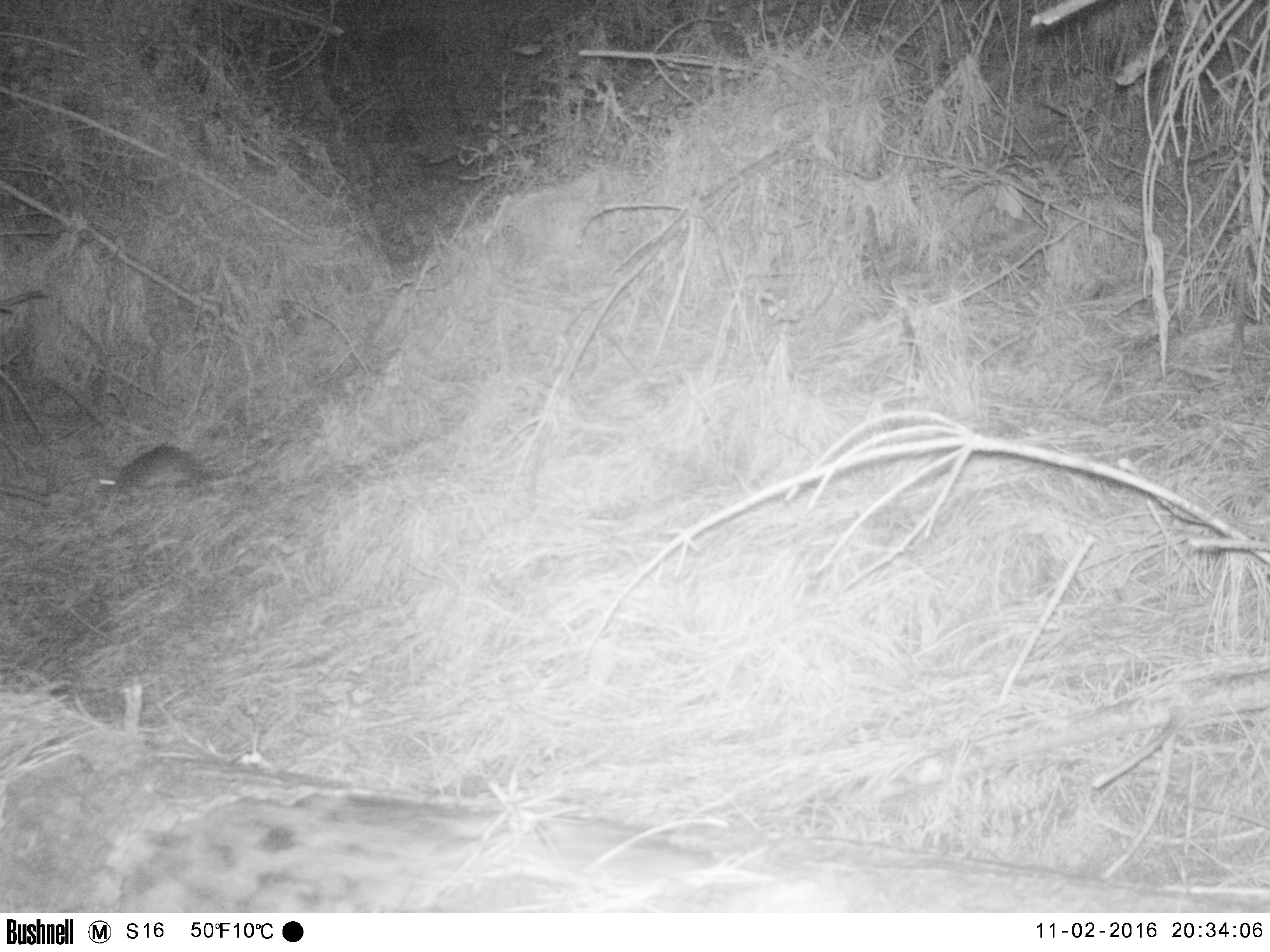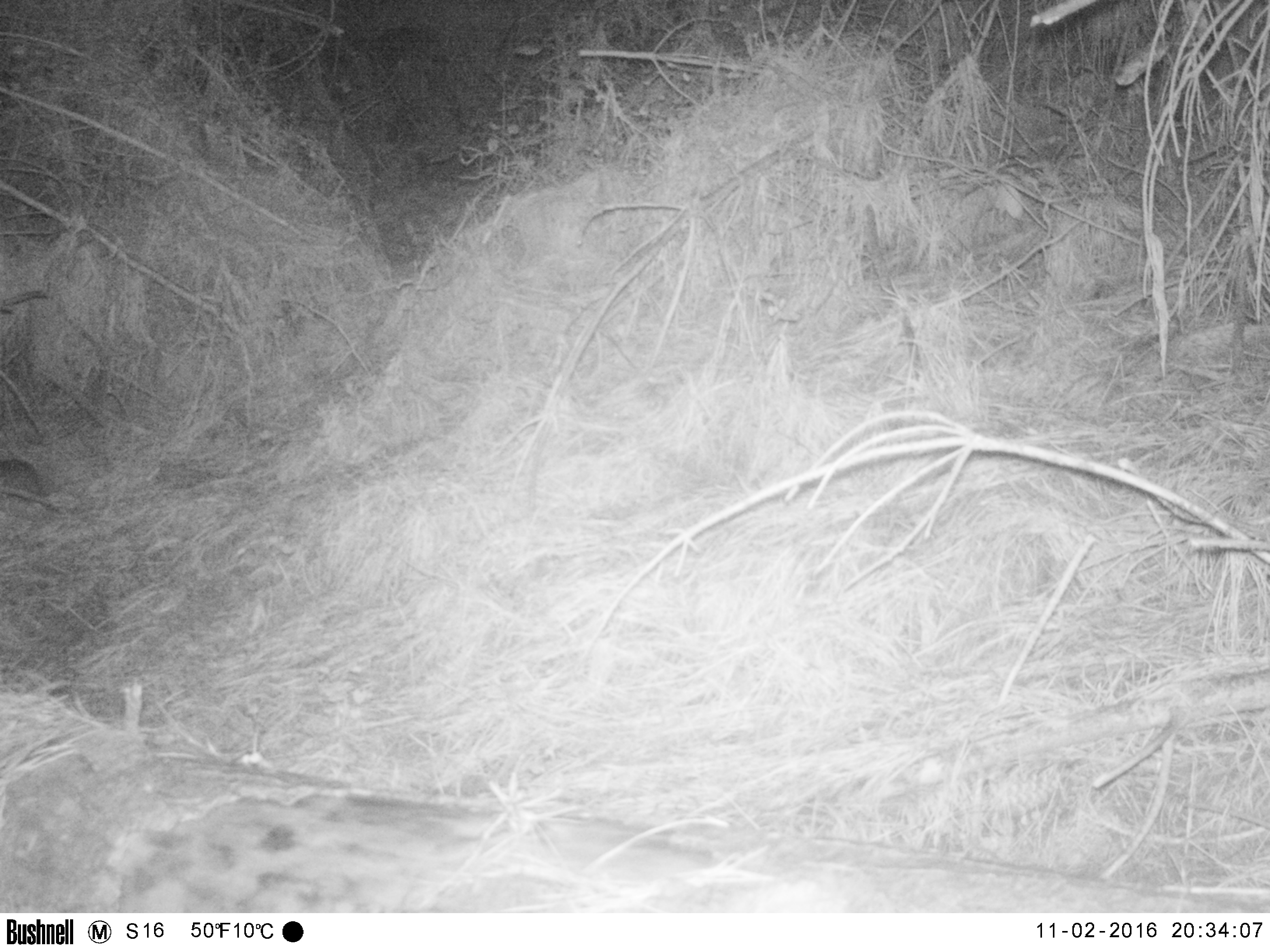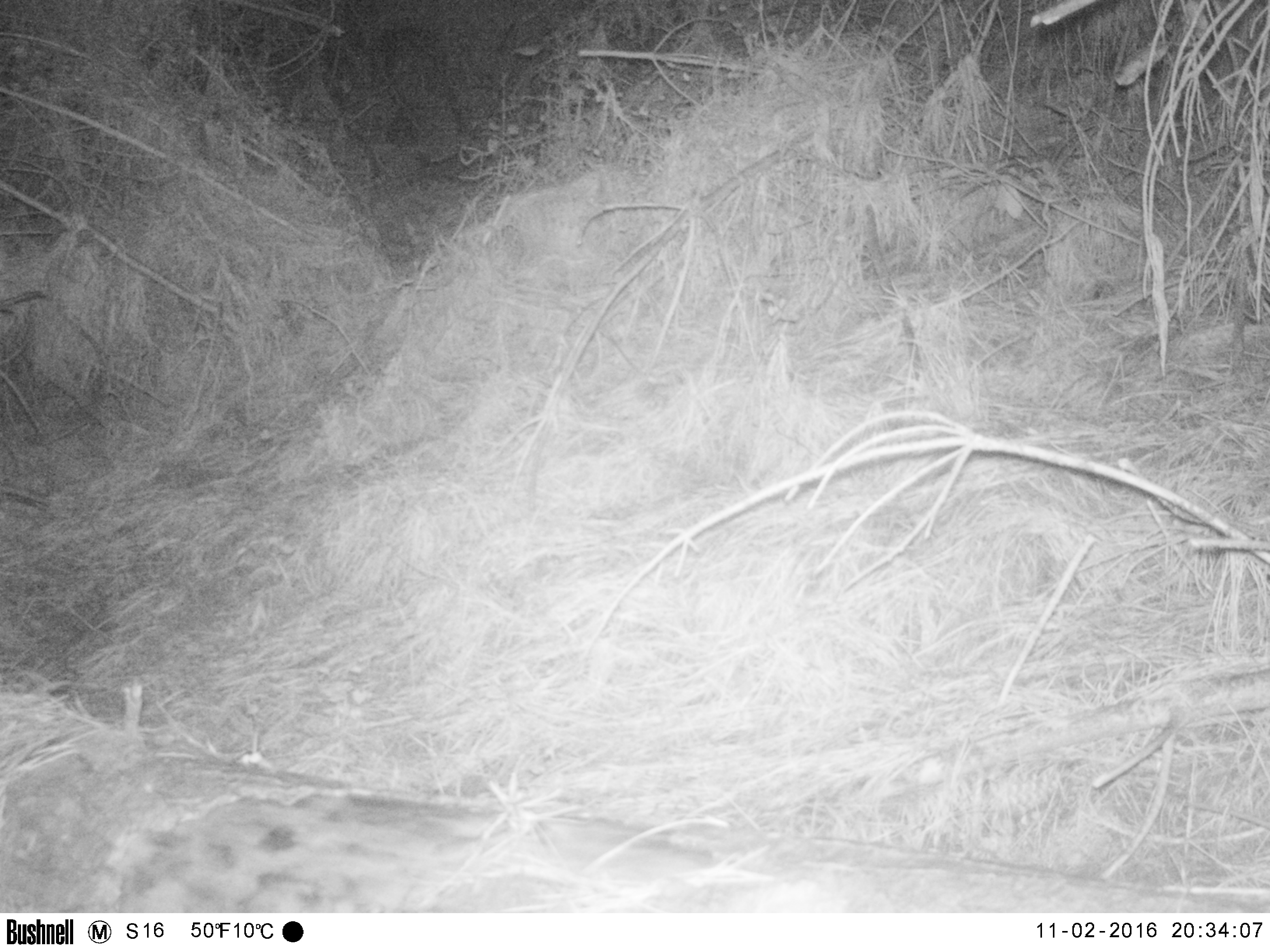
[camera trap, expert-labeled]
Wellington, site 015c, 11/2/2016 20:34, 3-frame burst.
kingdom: Animalia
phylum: Chordata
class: Mammalia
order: Didelphimorphia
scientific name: Didelphimorphia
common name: possum